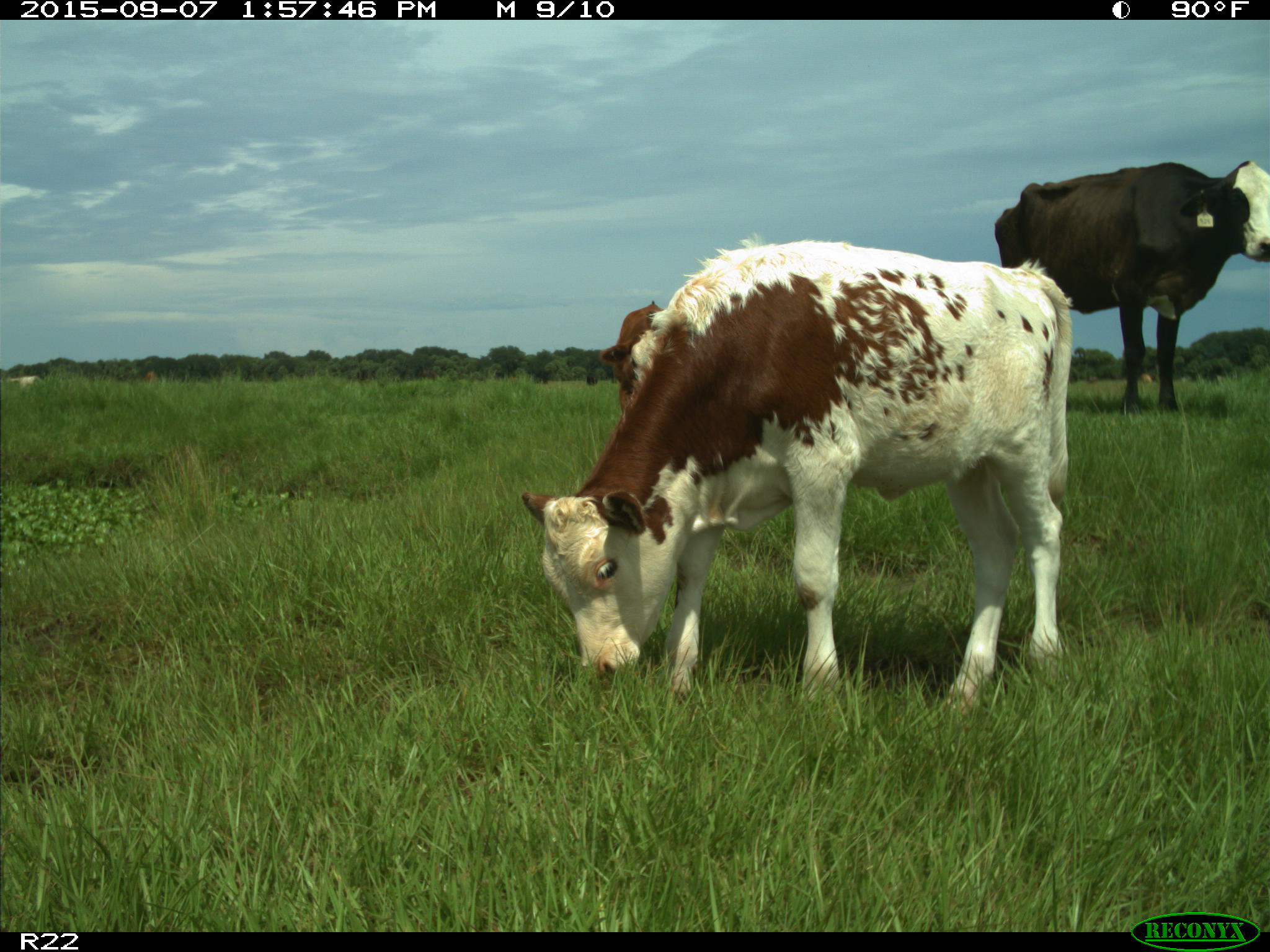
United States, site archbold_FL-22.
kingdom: Animalia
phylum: Chordata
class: Mammalia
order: Artiodactyla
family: Bovidae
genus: Bos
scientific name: Bos taurus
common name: domestic cow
Bos taurus (domestic cow).